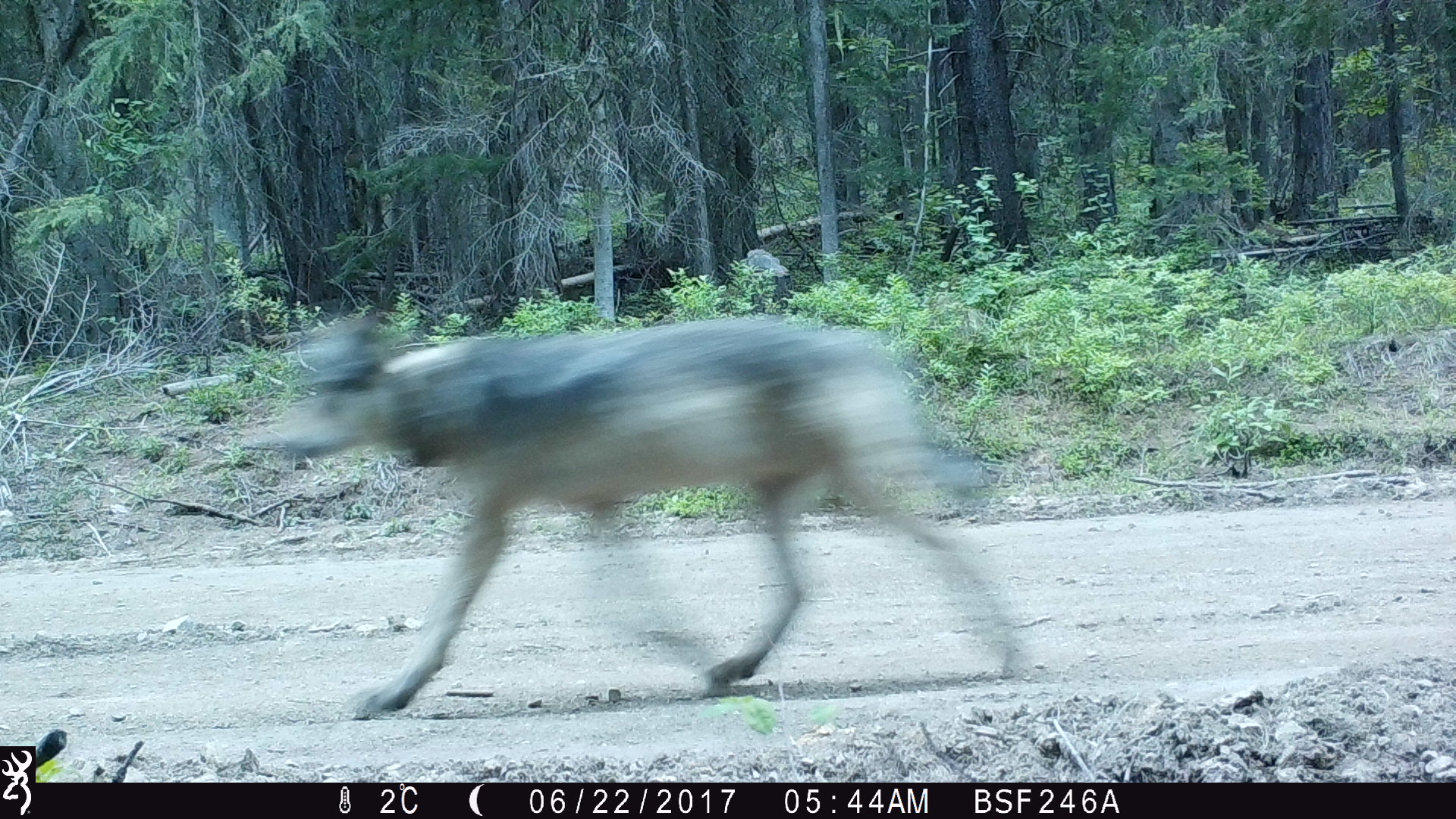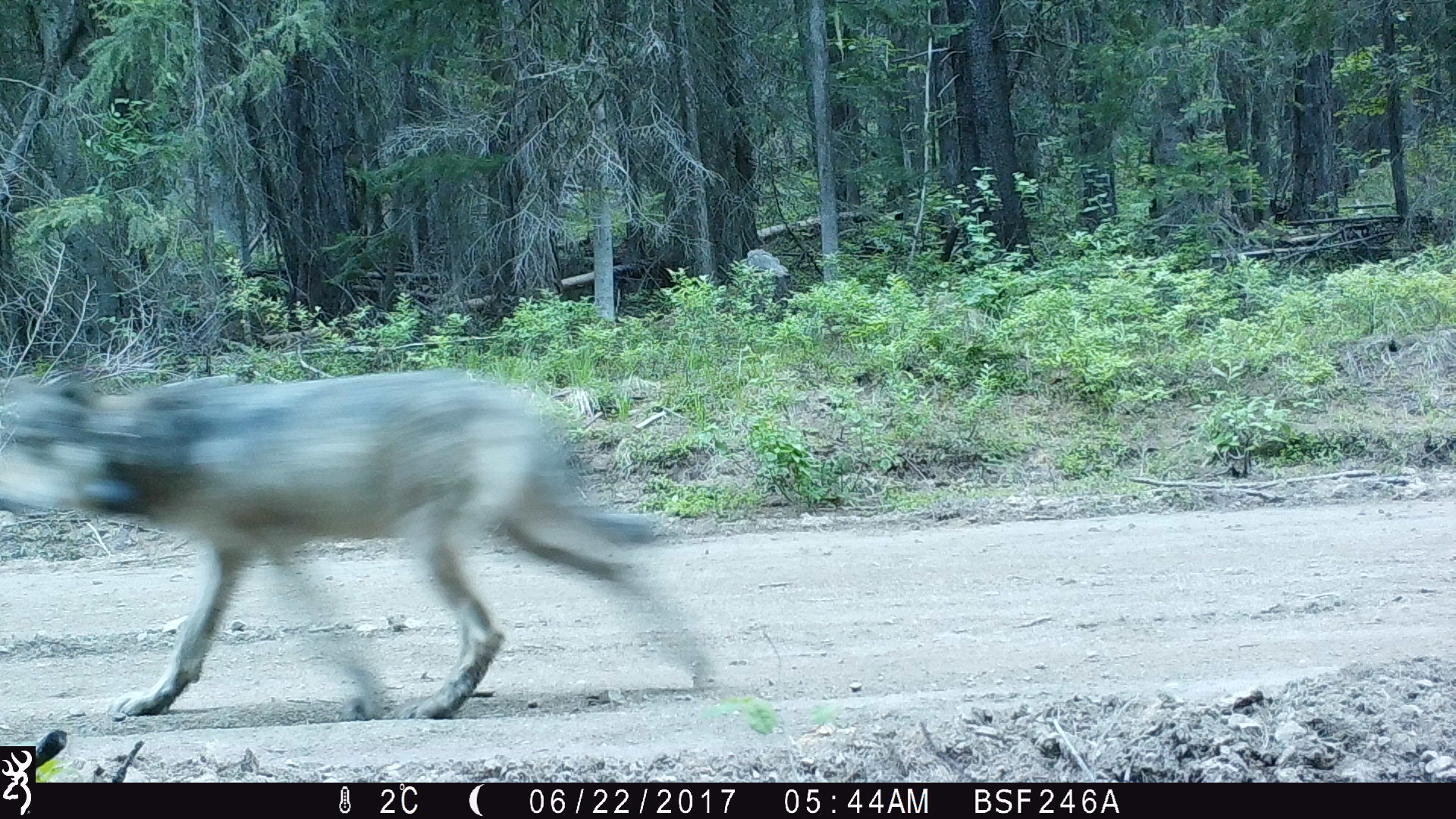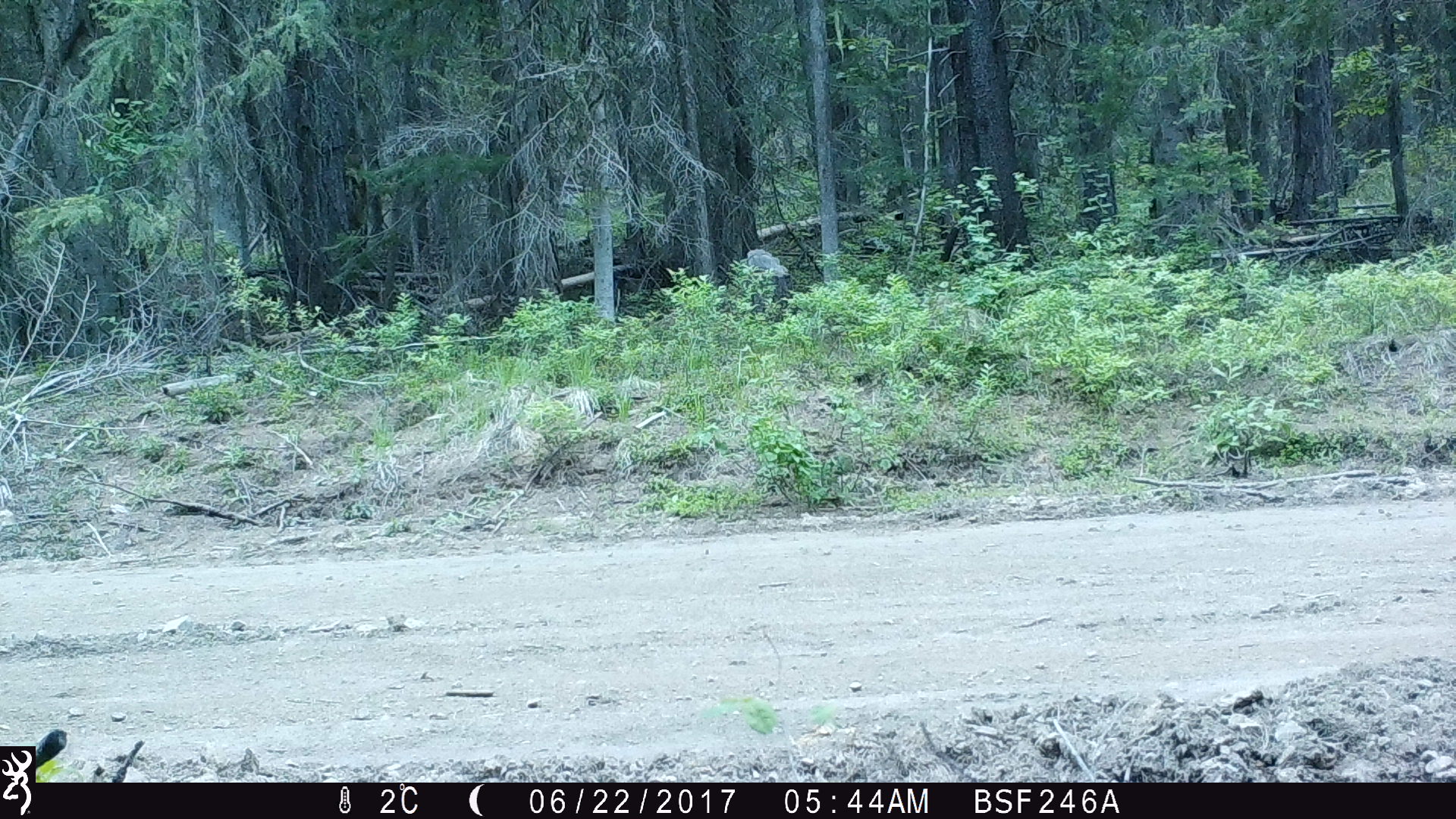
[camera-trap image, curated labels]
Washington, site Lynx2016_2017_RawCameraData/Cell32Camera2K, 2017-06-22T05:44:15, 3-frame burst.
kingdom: Animalia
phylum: Chordata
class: Mammalia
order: Carnivora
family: Canidae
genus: Canis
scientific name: Canis lupus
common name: gray wolf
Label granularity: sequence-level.